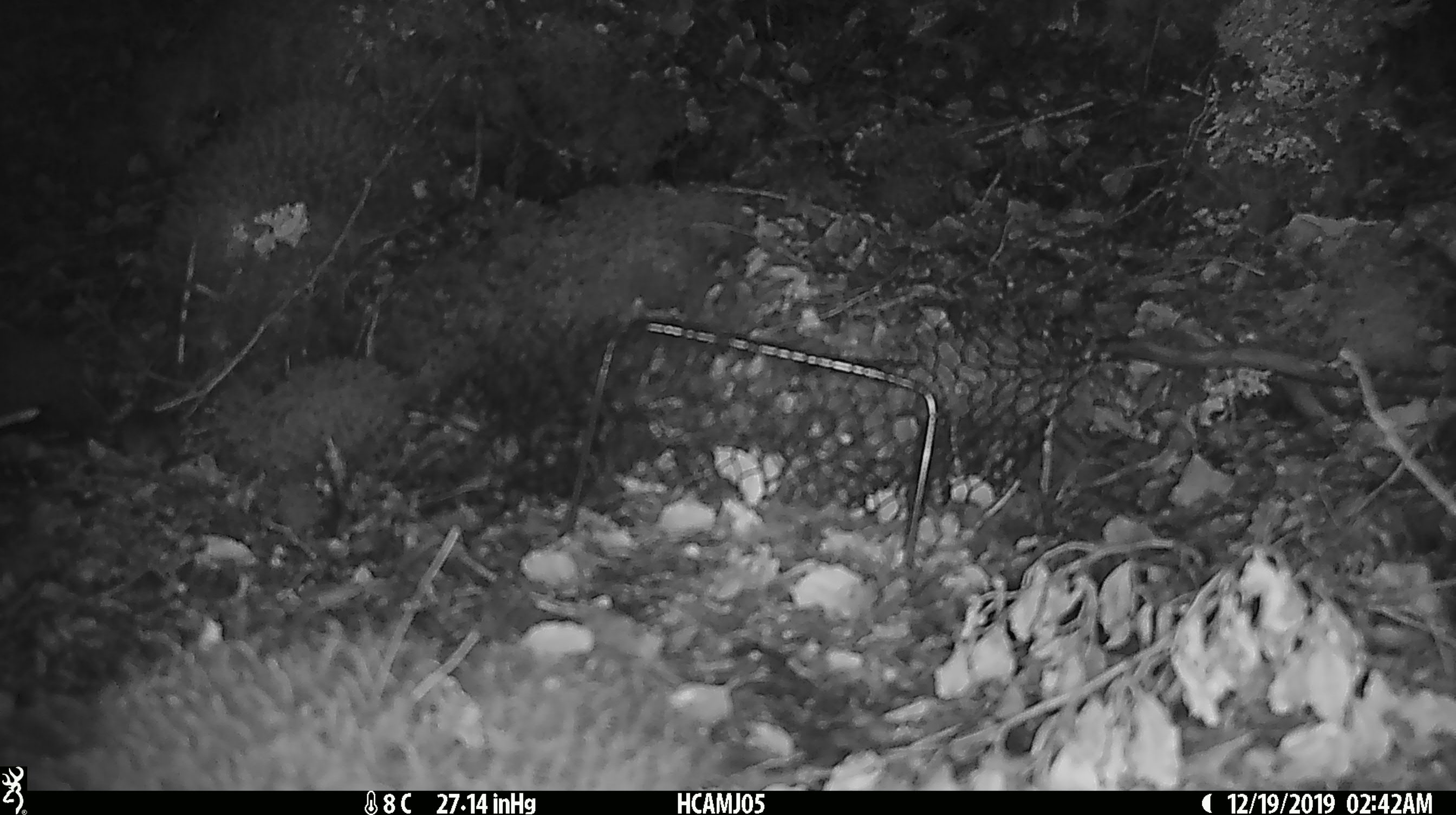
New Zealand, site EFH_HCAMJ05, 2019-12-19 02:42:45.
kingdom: Animalia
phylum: Chordata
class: Mammalia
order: Rodentia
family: Muridae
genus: Mus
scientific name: Mus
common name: mouse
Mouse (Mus).